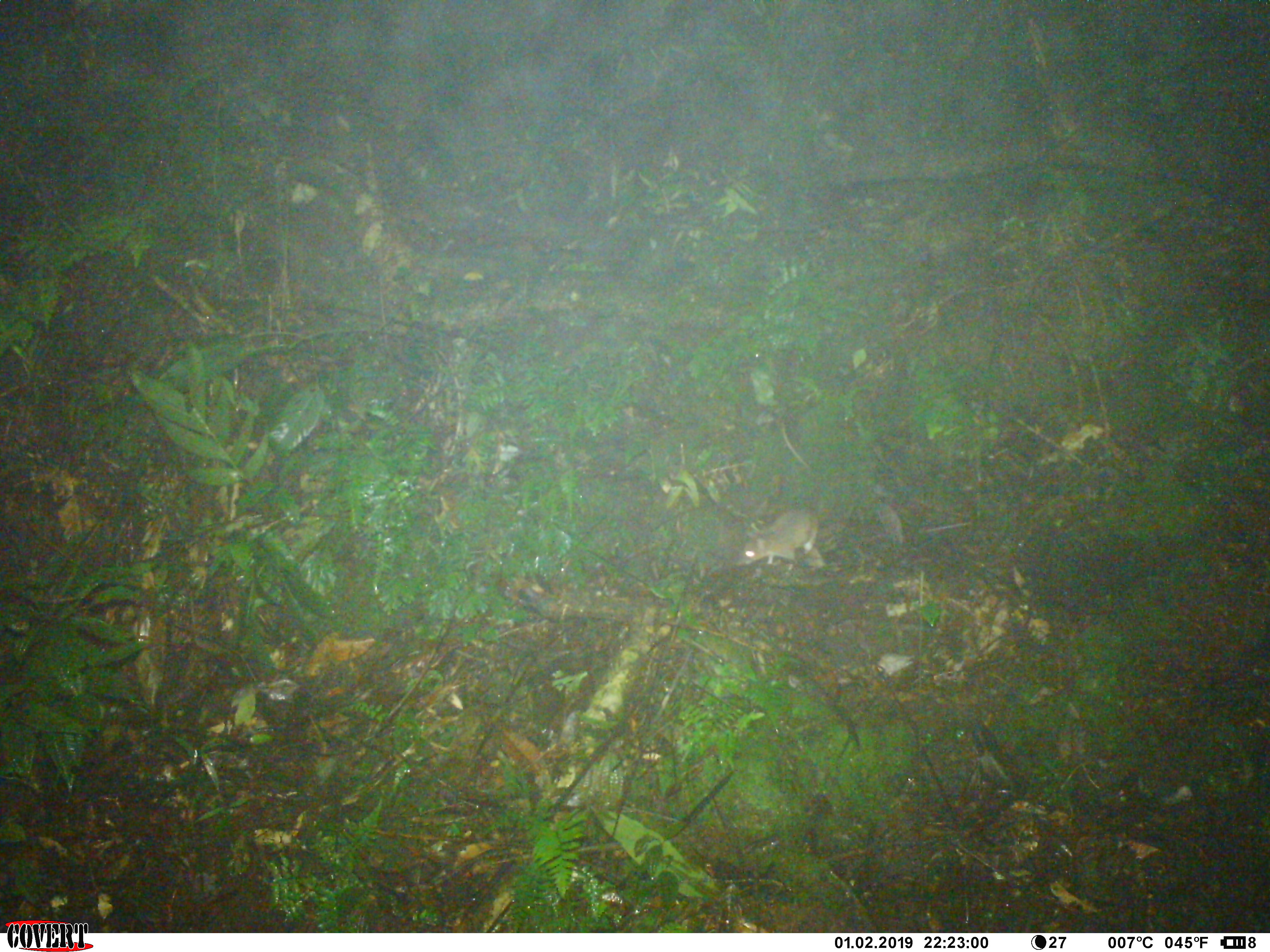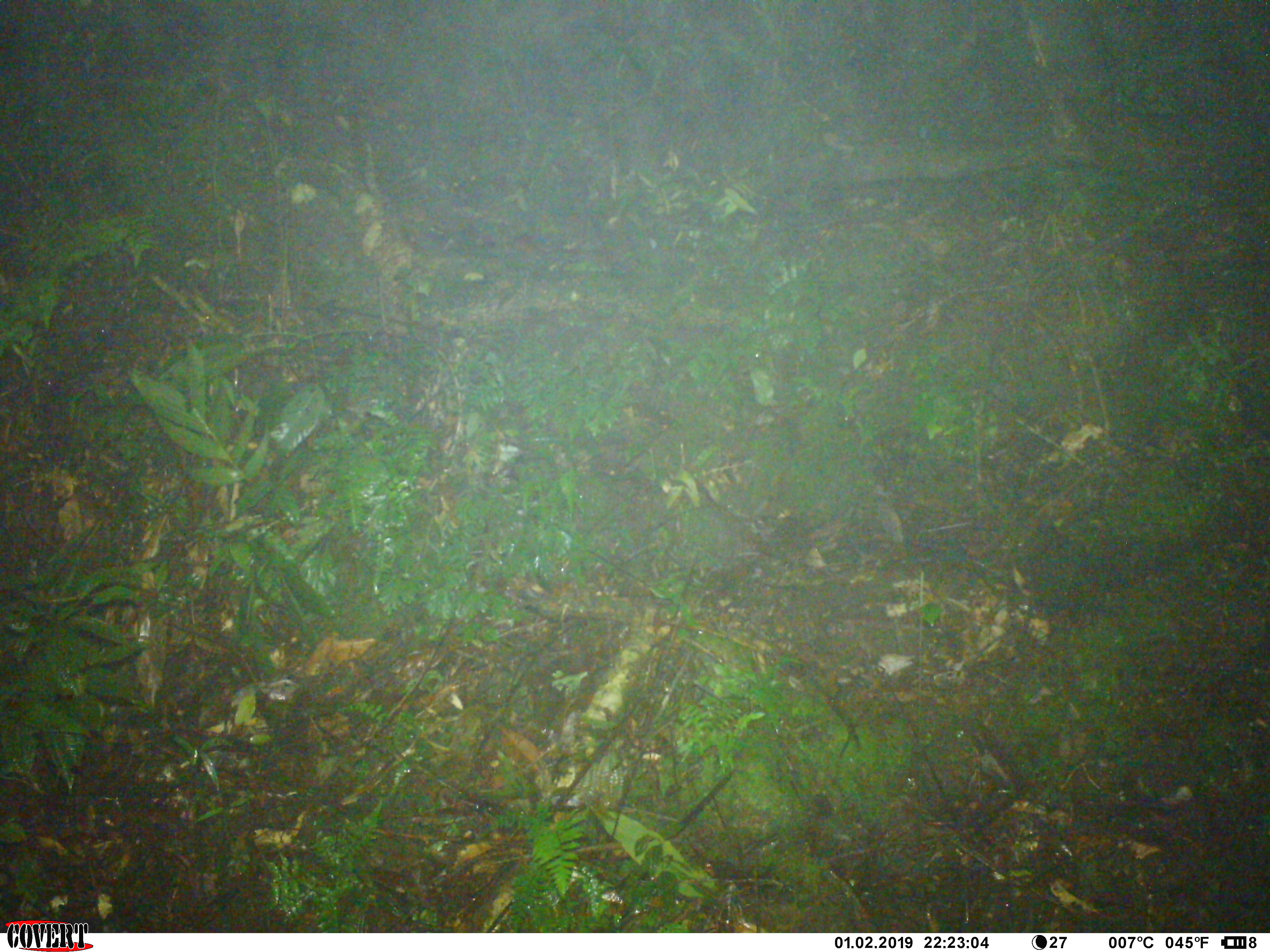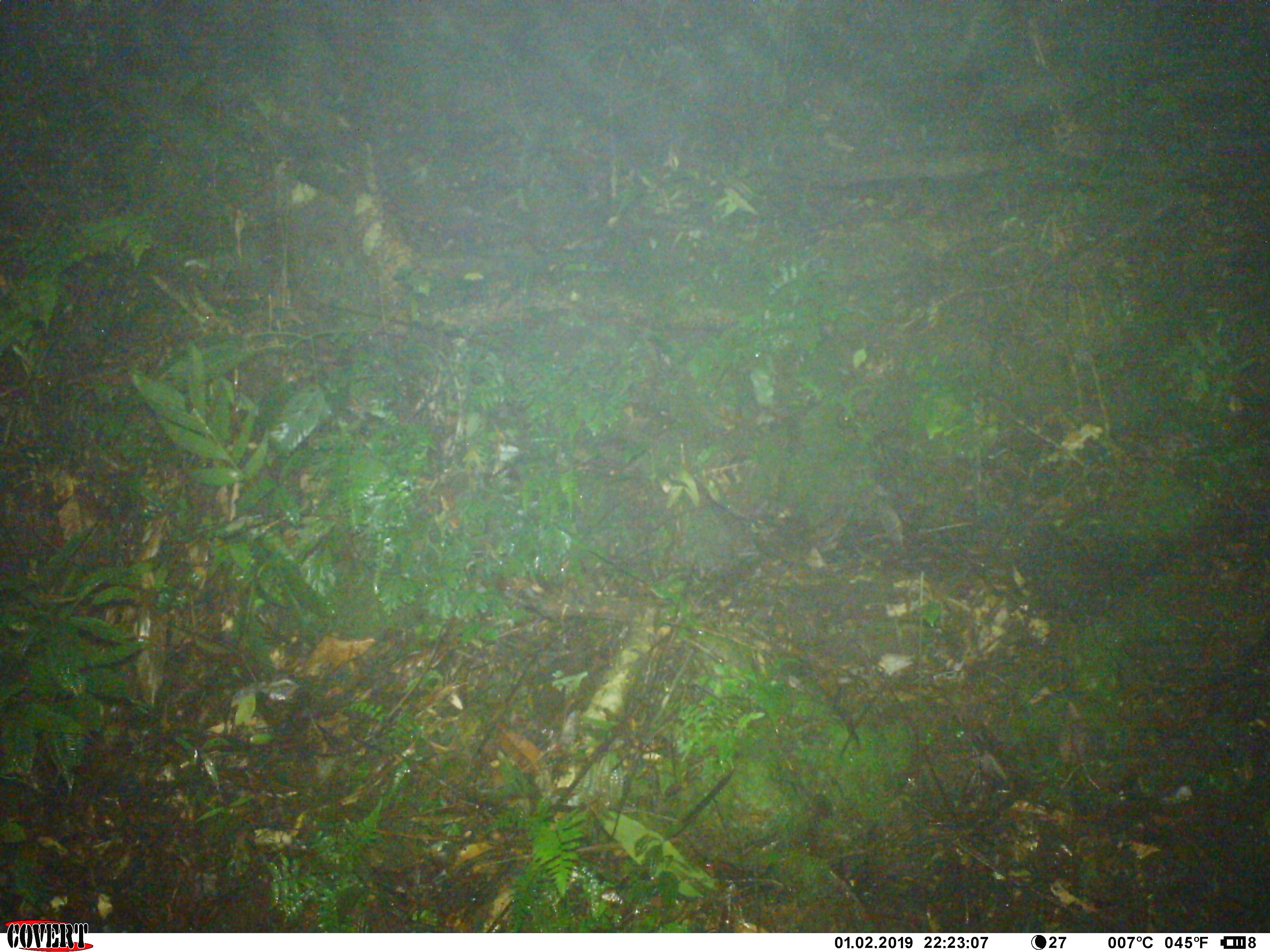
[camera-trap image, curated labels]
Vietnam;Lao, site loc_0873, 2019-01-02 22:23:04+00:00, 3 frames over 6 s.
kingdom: Animalia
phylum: Chordata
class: Mammalia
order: Rodentia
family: Muridae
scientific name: Muridae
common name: old-world mice and rats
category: unidentified murid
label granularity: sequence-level